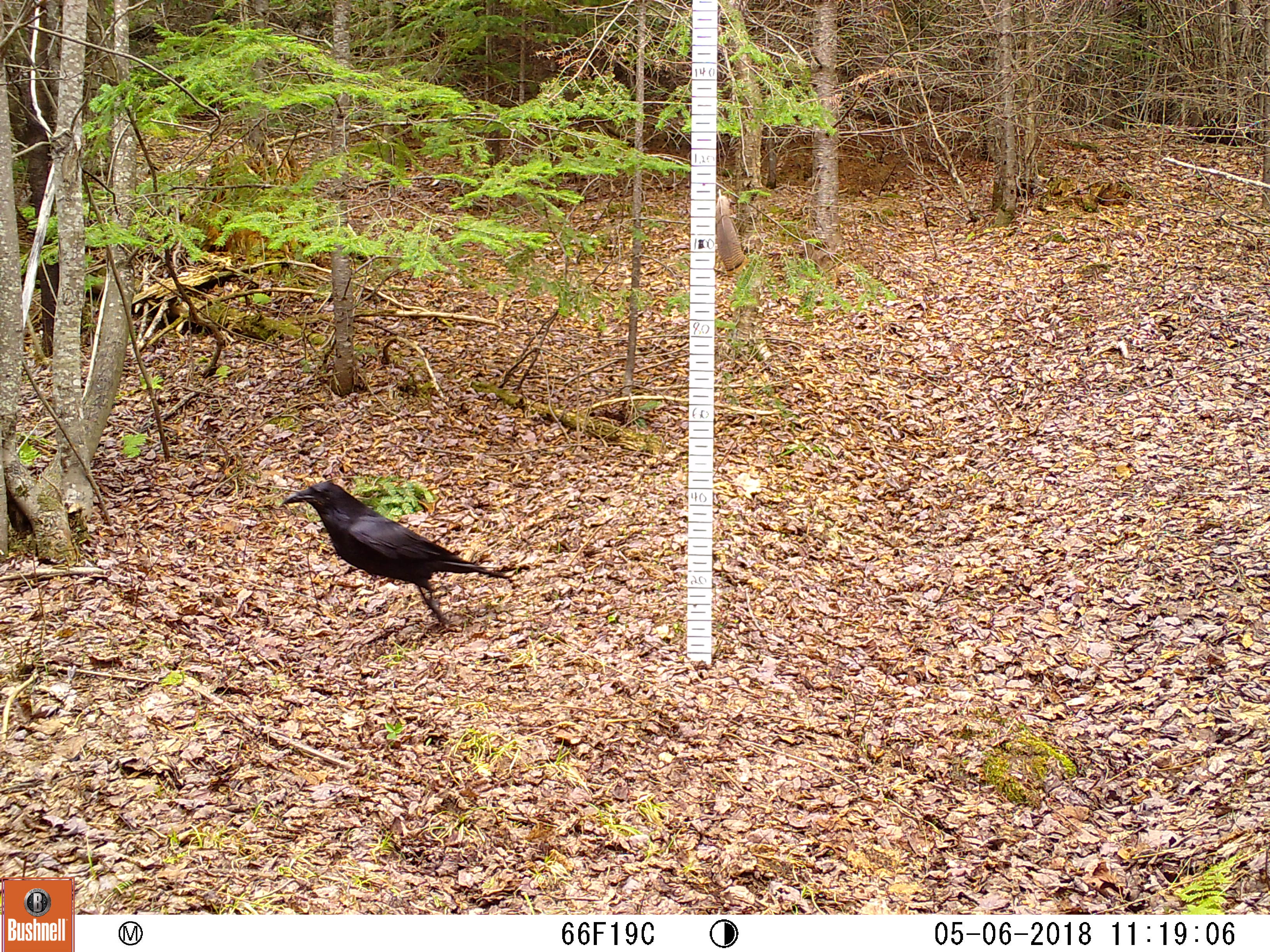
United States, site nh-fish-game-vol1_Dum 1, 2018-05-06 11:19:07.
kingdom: Animalia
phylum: Chordata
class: Aves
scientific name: Aves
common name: bird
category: bird sp.